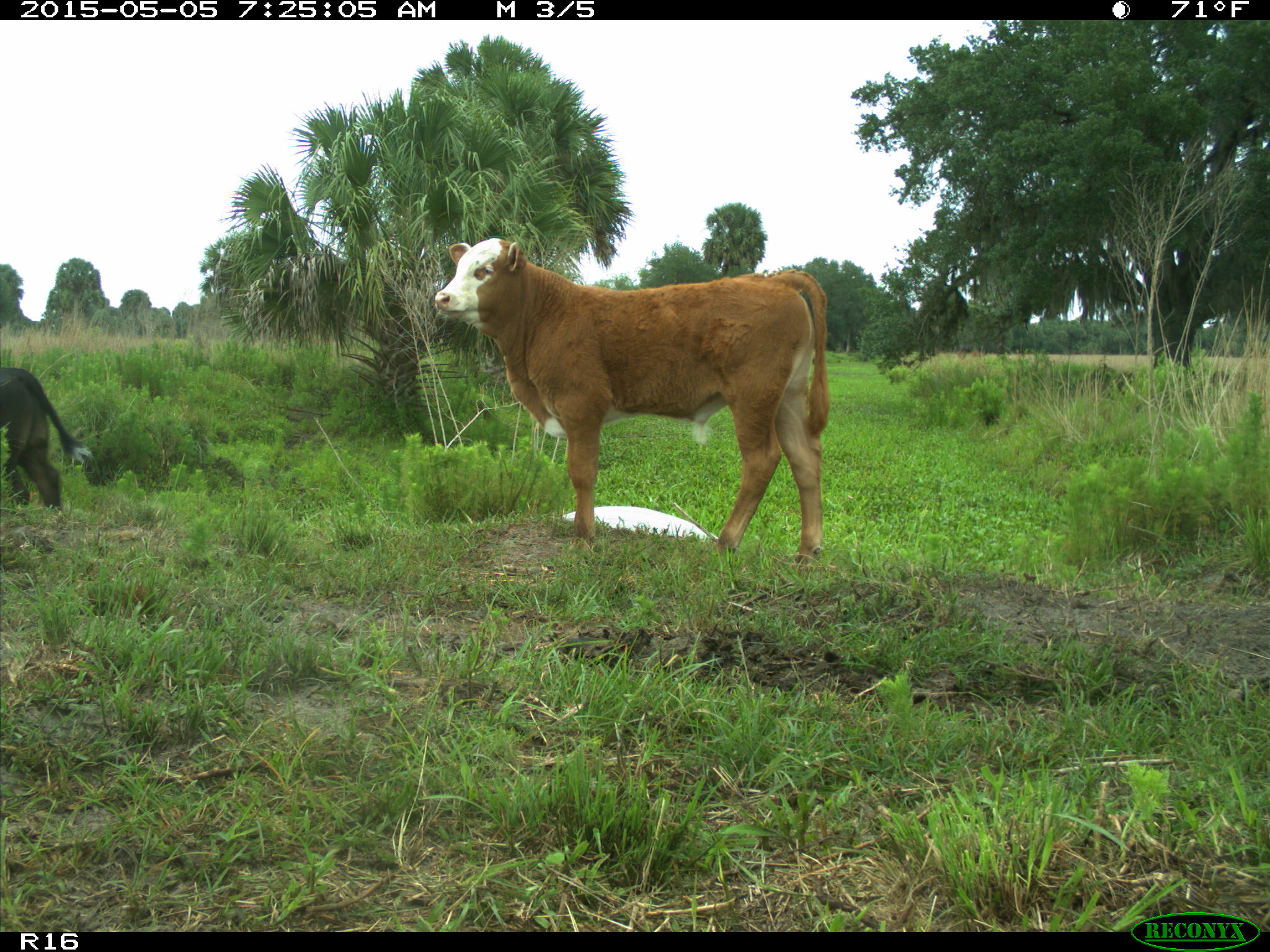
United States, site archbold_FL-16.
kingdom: Animalia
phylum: Chordata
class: Mammalia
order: Artiodactyla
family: Bovidae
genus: Bos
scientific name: Bos taurus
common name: domestic cow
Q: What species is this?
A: Bos taurus (domestic cow).